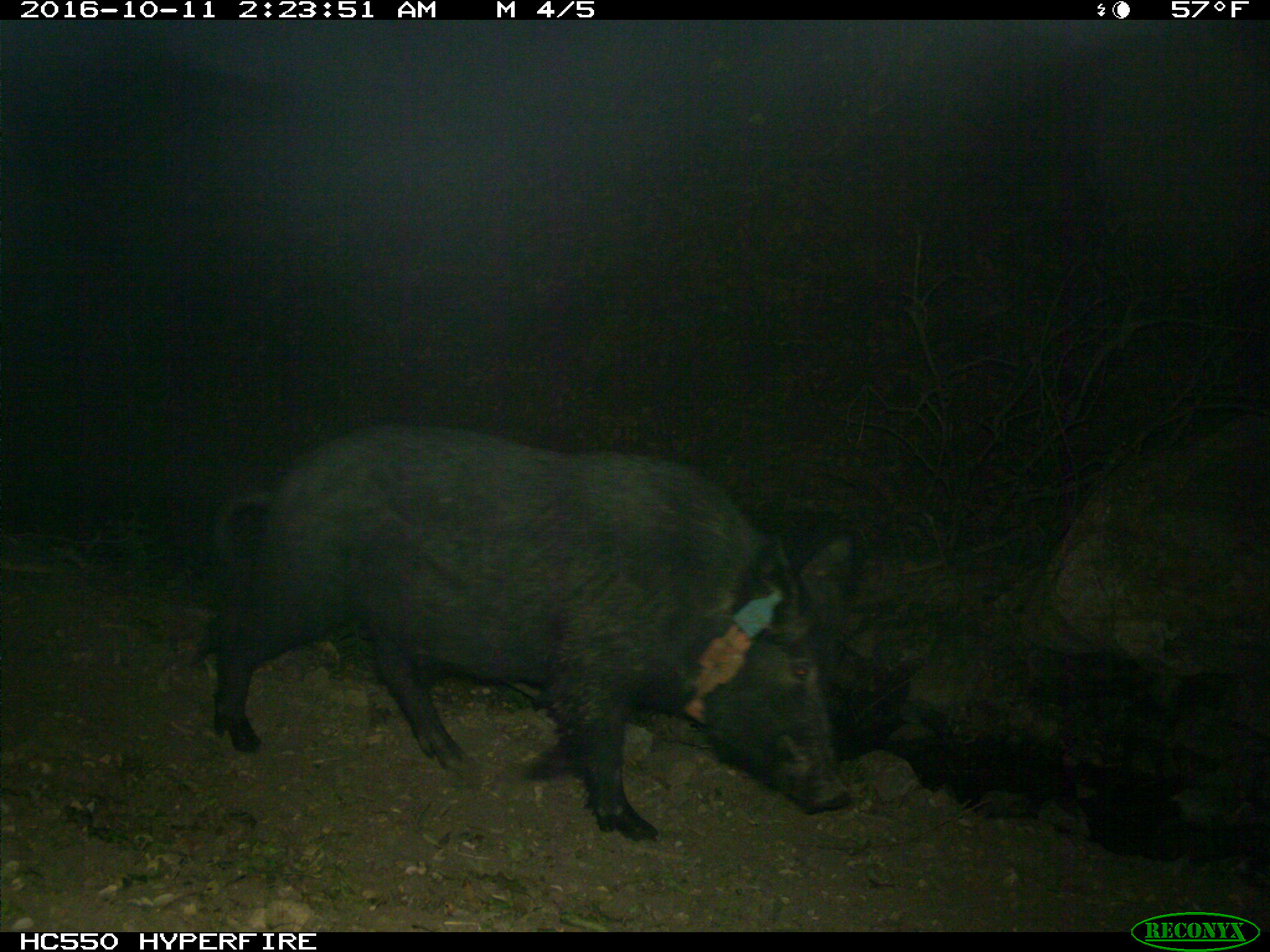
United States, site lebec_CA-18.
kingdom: Animalia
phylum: Chordata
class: Mammalia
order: Artiodactyla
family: Suidae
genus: Sus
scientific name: Sus scrofa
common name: wild boar